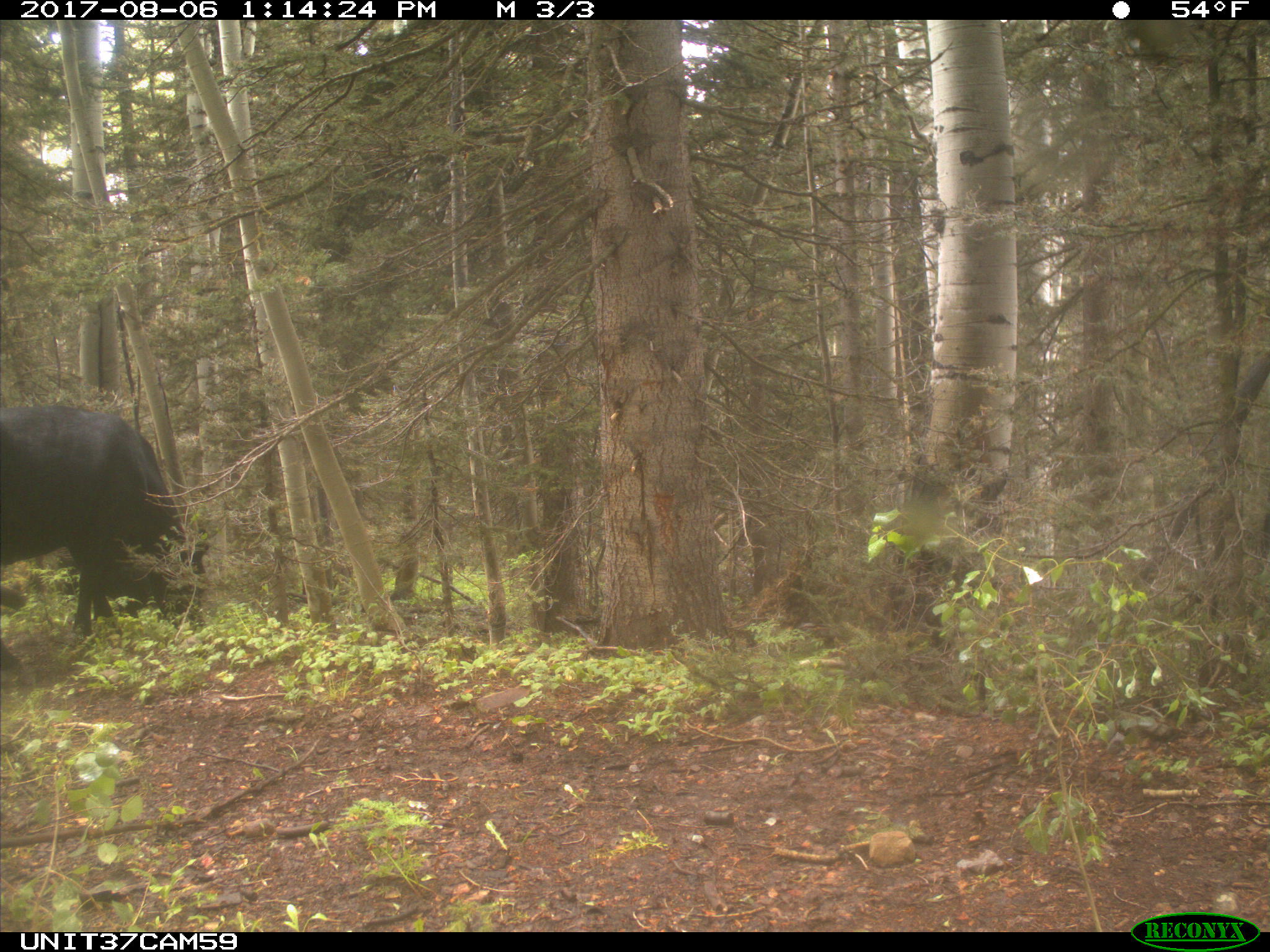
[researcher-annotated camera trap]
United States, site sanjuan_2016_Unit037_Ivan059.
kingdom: Animalia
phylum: Chordata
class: Mammalia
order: Artiodactyla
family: Bovidae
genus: Bos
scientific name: Bos taurus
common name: domestic cow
Bos taurus (domestic cow).